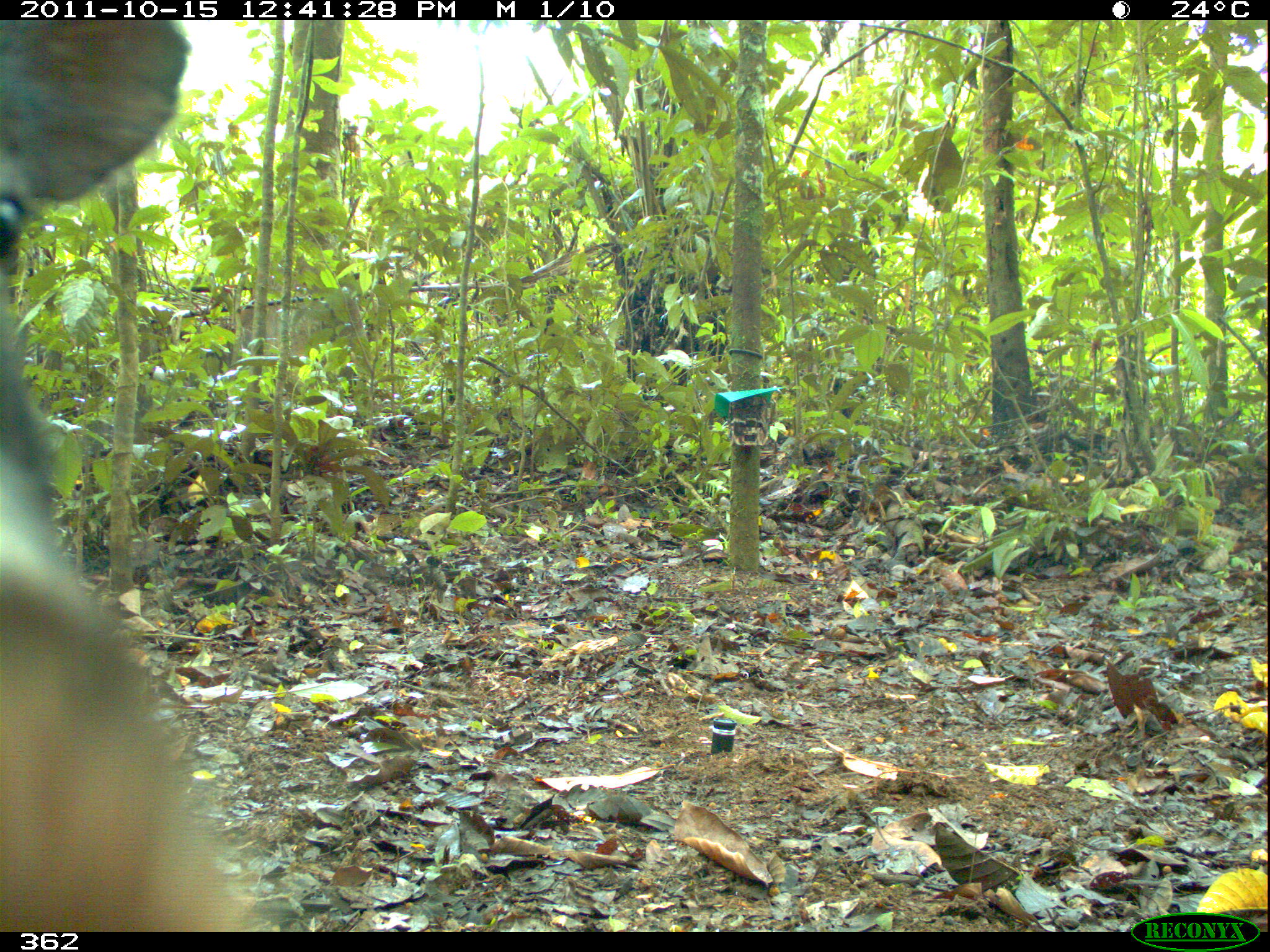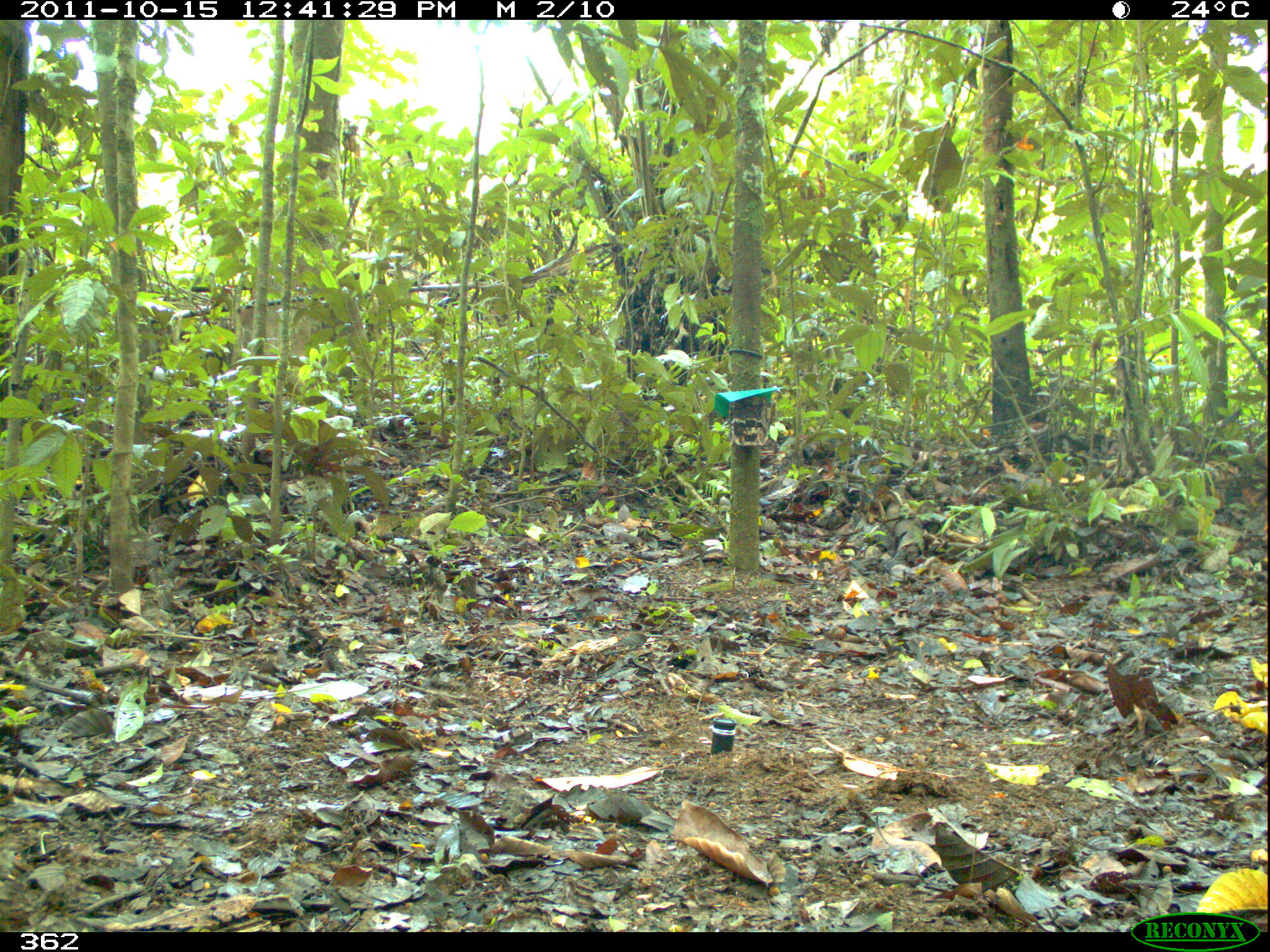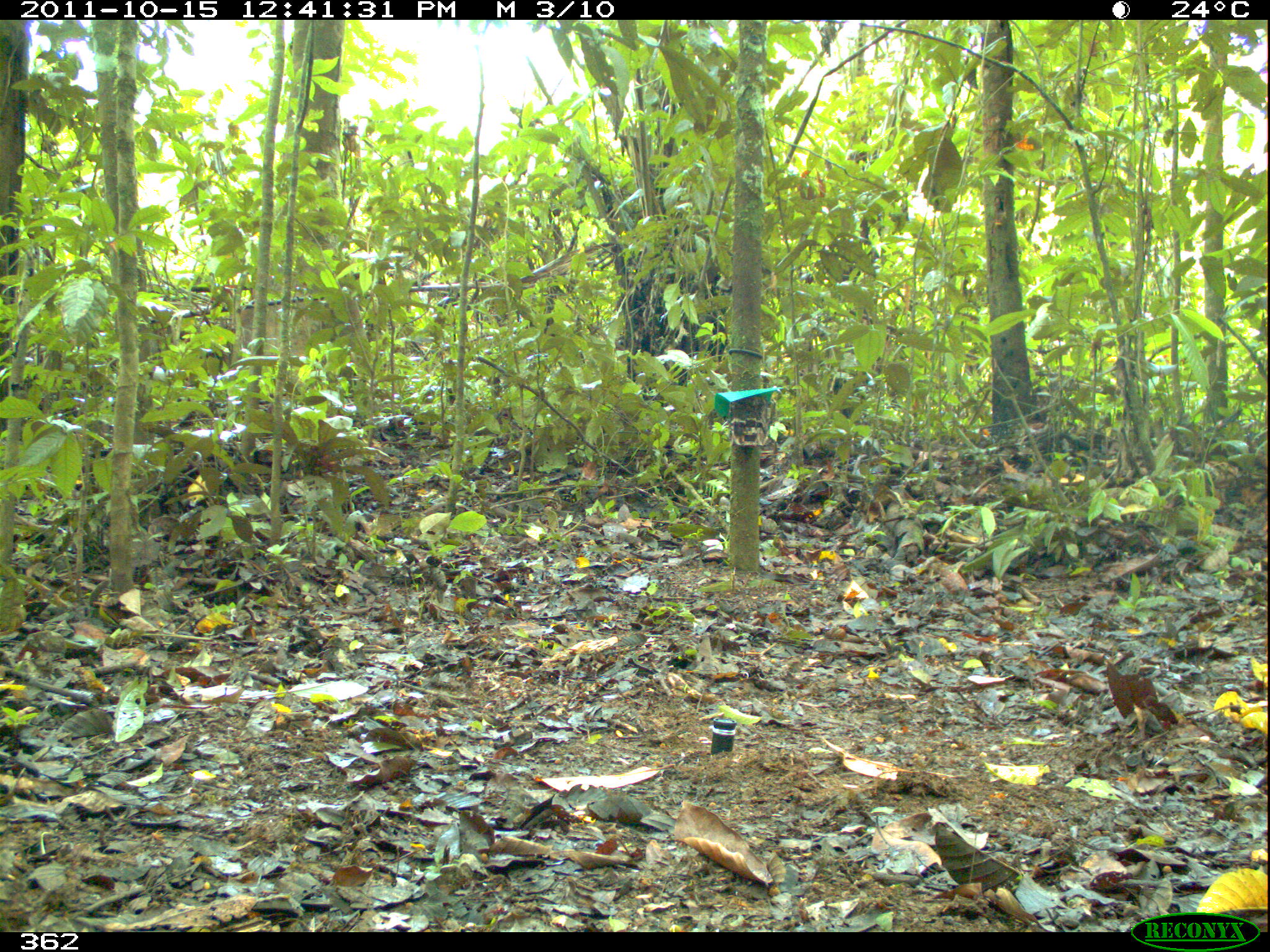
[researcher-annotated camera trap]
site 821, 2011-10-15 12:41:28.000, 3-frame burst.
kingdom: Animalia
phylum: Chordata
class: Mammalia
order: Artiodactyla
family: Tayassuidae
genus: Tayassu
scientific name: Tayassu pecari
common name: white-lipped peccary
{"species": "Tayassu pecari (white-lipped peccary)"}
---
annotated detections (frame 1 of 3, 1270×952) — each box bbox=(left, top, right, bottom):
tayassu pecari: bbox=(0, 17, 260, 931)